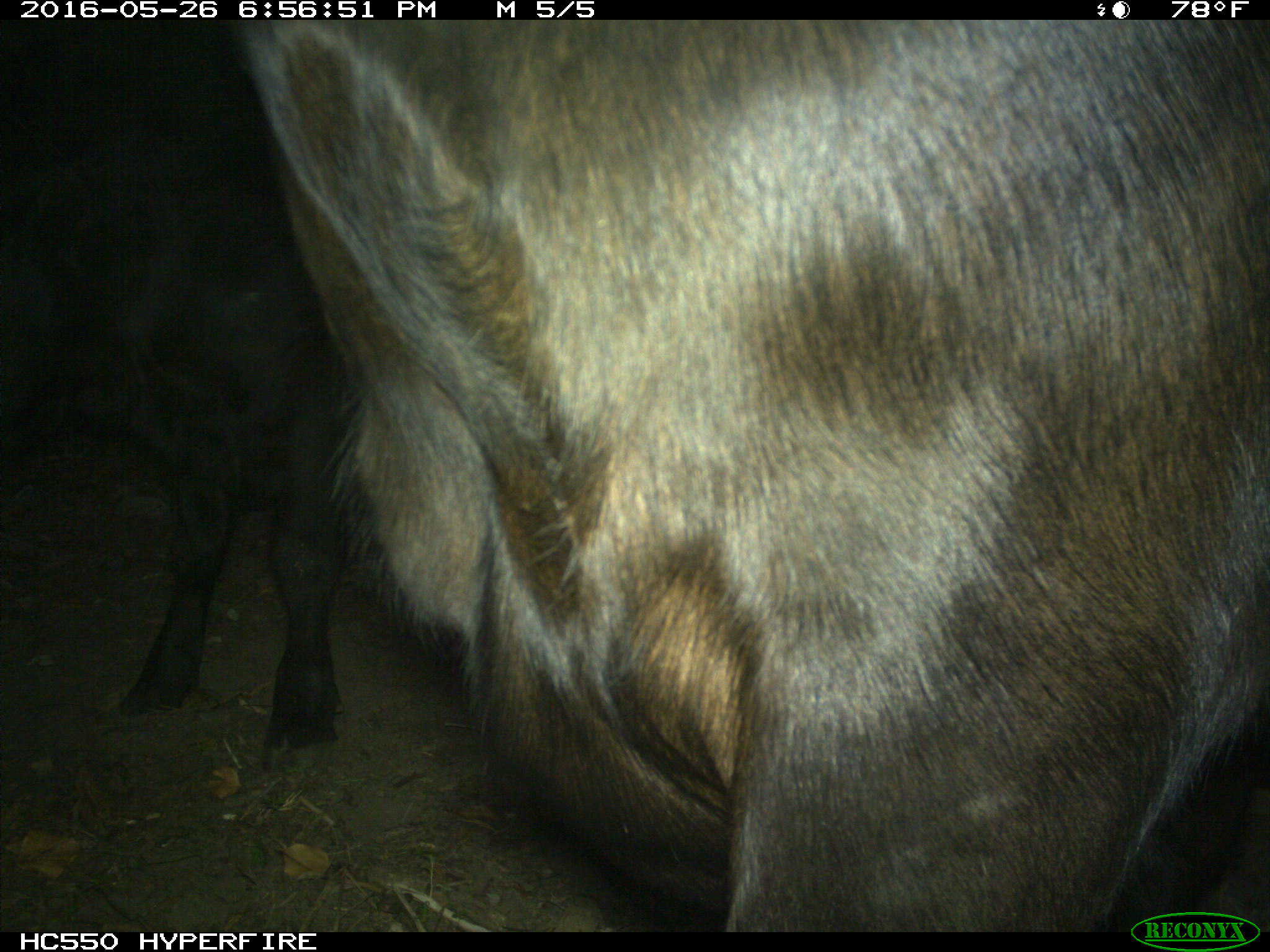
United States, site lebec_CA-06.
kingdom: Animalia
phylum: Chordata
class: Mammalia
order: Artiodactyla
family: Bovidae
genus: Bos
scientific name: Bos taurus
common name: domestic cow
Bos taurus (domestic cow).